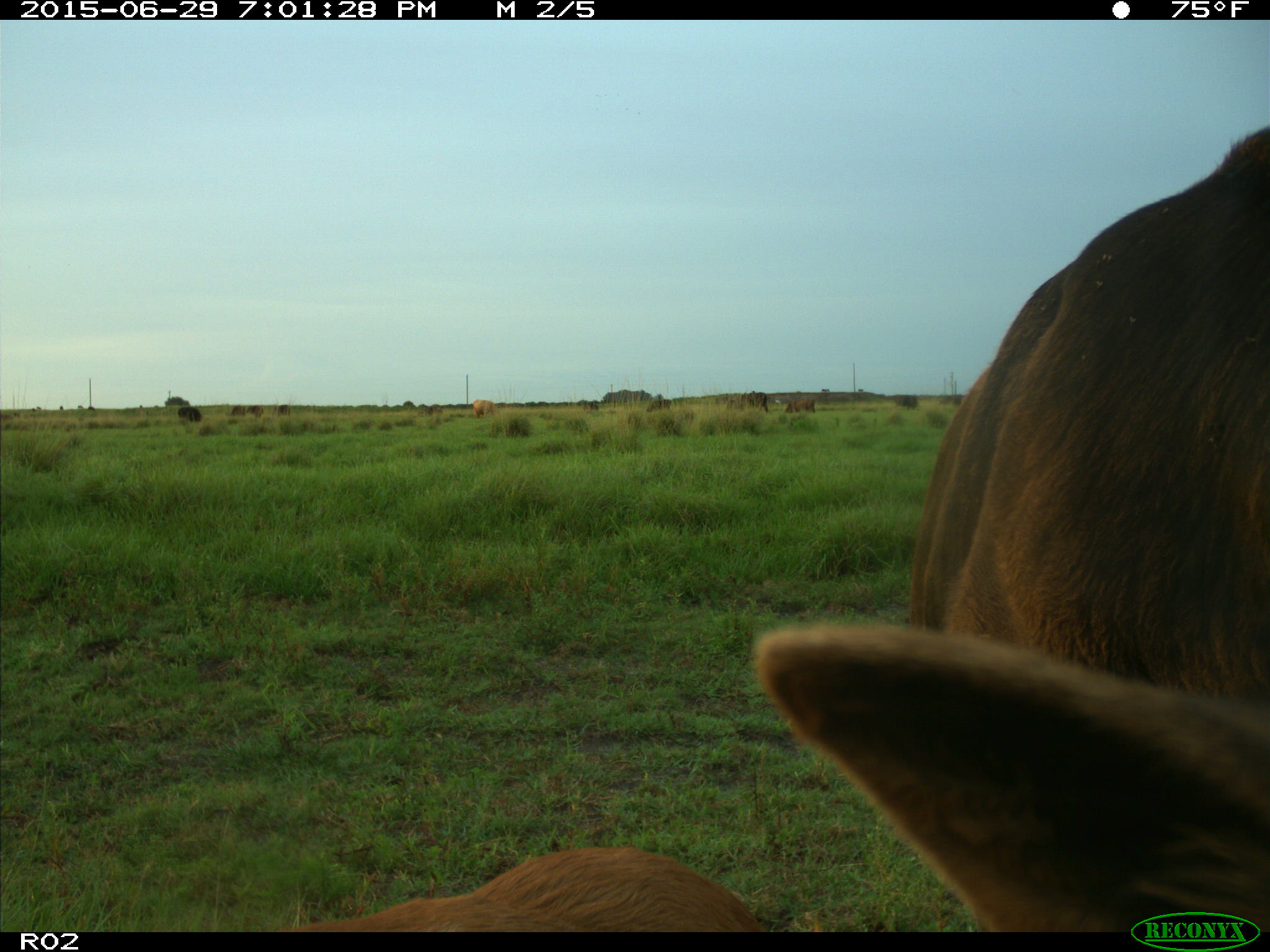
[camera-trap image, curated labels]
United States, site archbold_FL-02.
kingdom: Animalia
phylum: Chordata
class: Mammalia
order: Artiodactyla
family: Bovidae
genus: Bos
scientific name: Bos taurus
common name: domestic cow